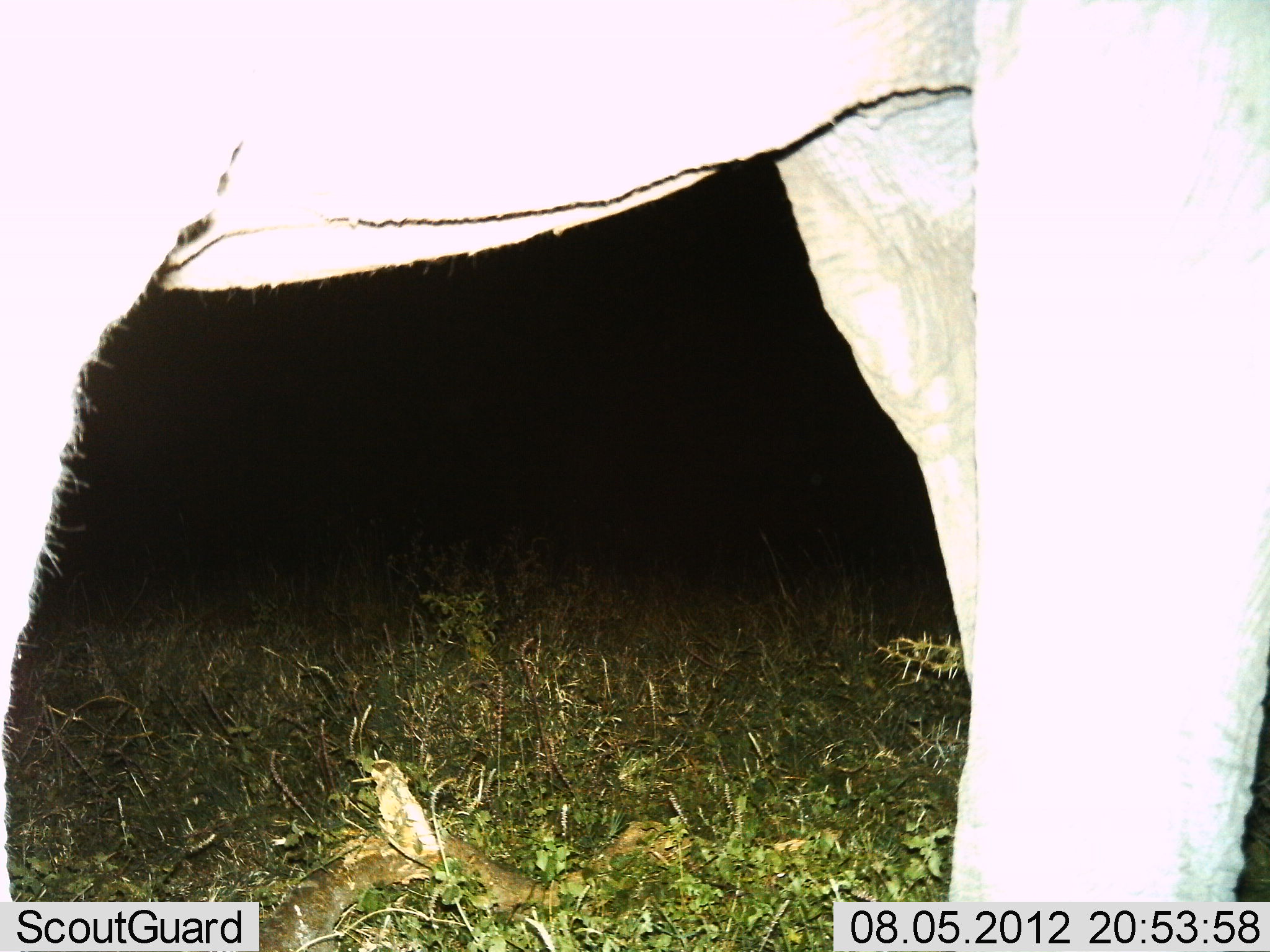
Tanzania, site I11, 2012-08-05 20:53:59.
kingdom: Animalia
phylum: Chordata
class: Mammalia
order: Proboscidea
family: Elephantidae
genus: Loxodonta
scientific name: Loxodonta africana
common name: african bush elephant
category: elephant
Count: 1.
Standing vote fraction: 100%.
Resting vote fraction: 0%.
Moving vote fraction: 0%.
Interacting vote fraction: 0%.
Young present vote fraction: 0%.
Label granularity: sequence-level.